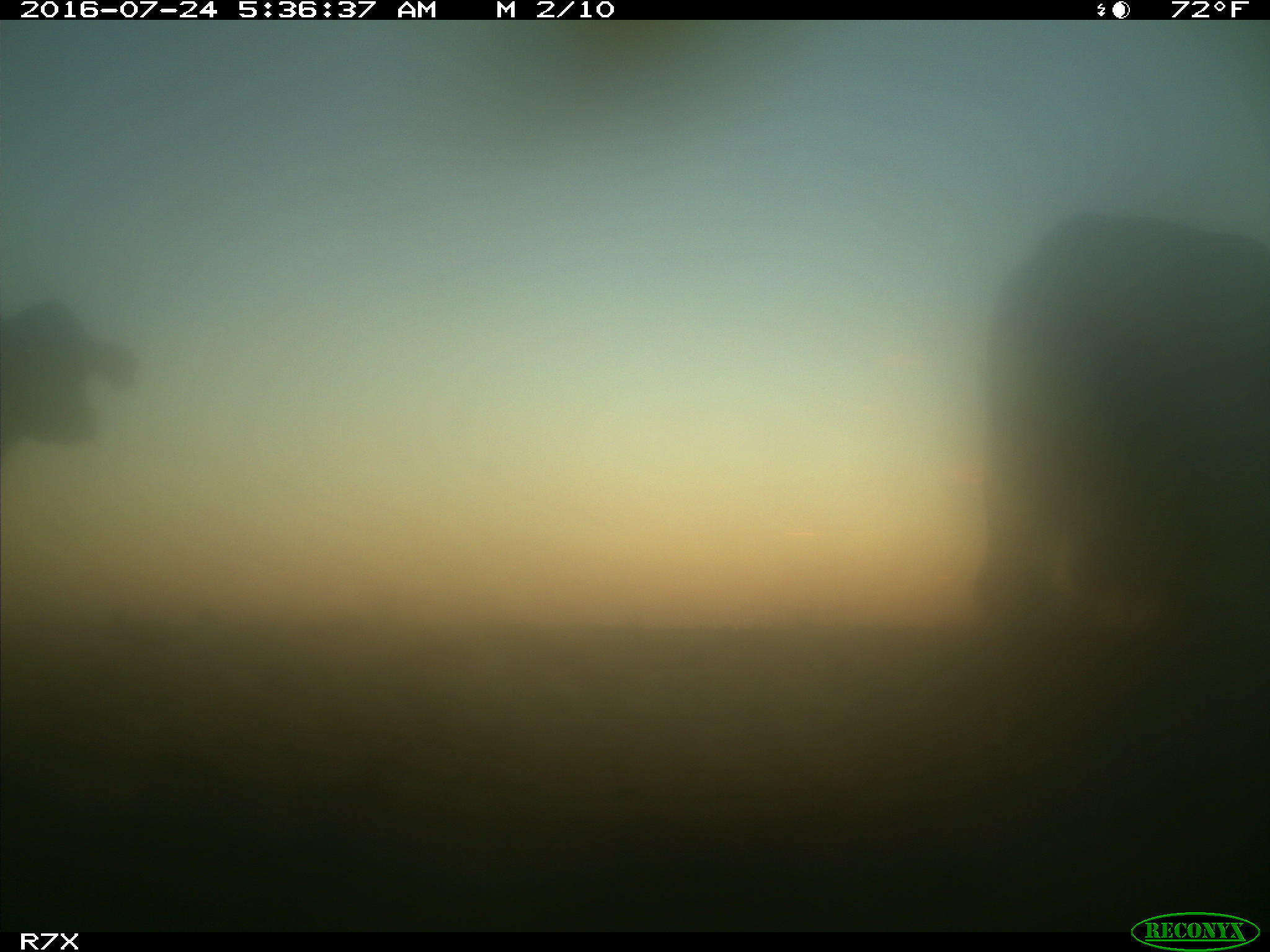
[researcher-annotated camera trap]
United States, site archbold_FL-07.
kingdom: Animalia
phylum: Chordata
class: Mammalia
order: Artiodactyla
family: Bovidae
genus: Bos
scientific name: Bos taurus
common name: domestic cow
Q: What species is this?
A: Bos taurus (domestic cow).